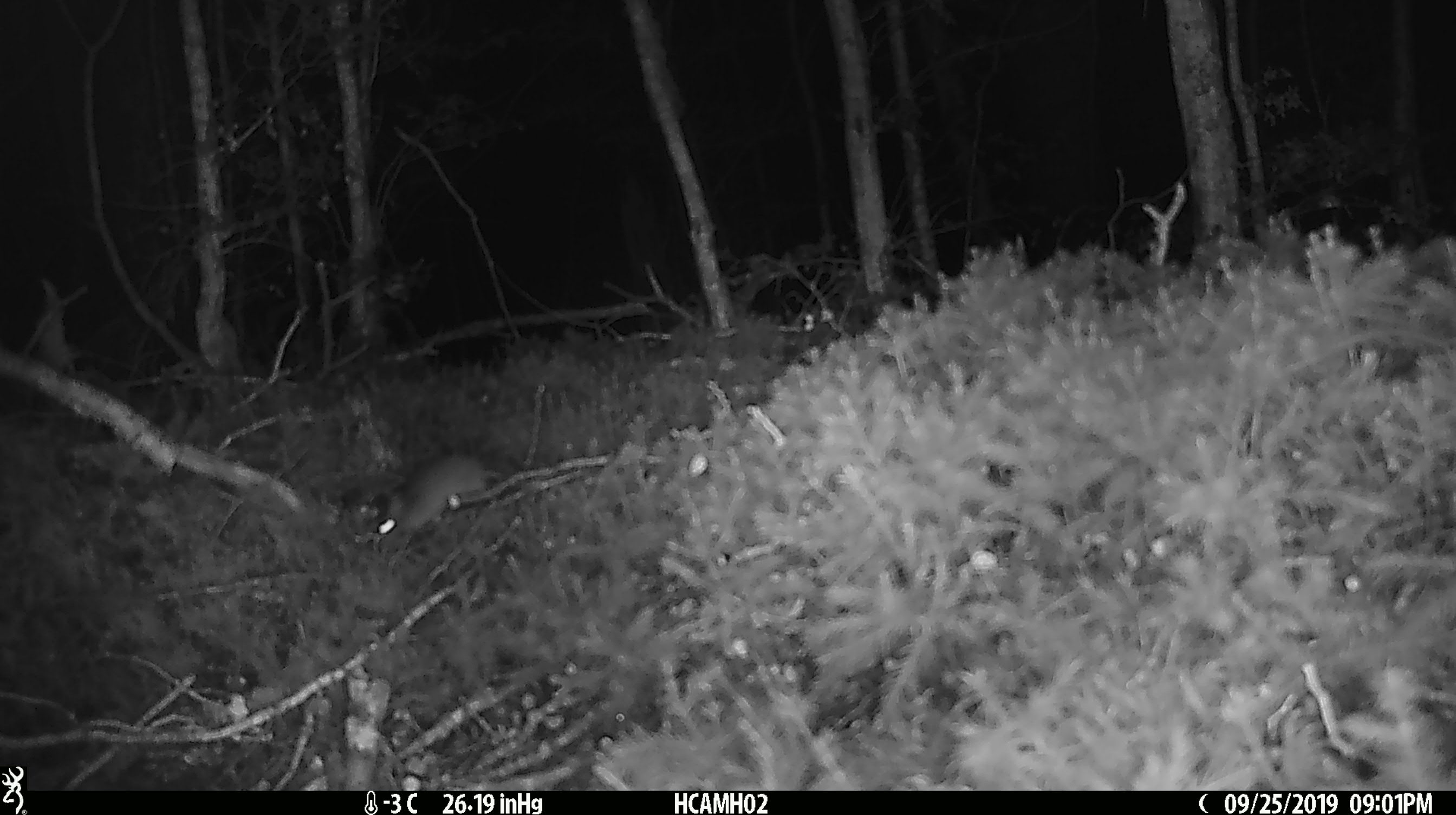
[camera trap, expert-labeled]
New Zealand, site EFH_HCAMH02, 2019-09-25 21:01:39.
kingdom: Animalia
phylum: Chordata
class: Mammalia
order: Rodentia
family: Muridae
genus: Mus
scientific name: Mus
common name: mouse